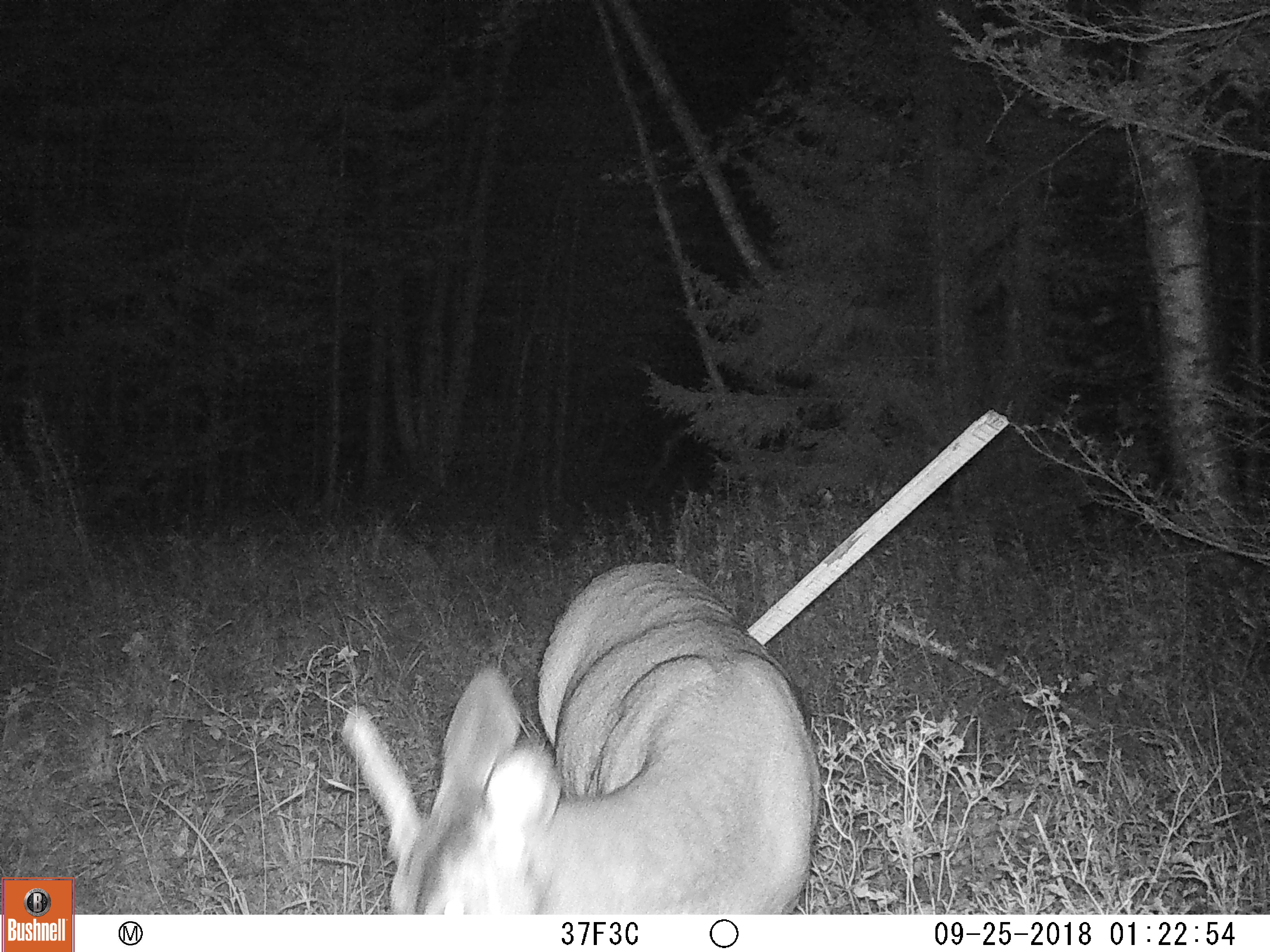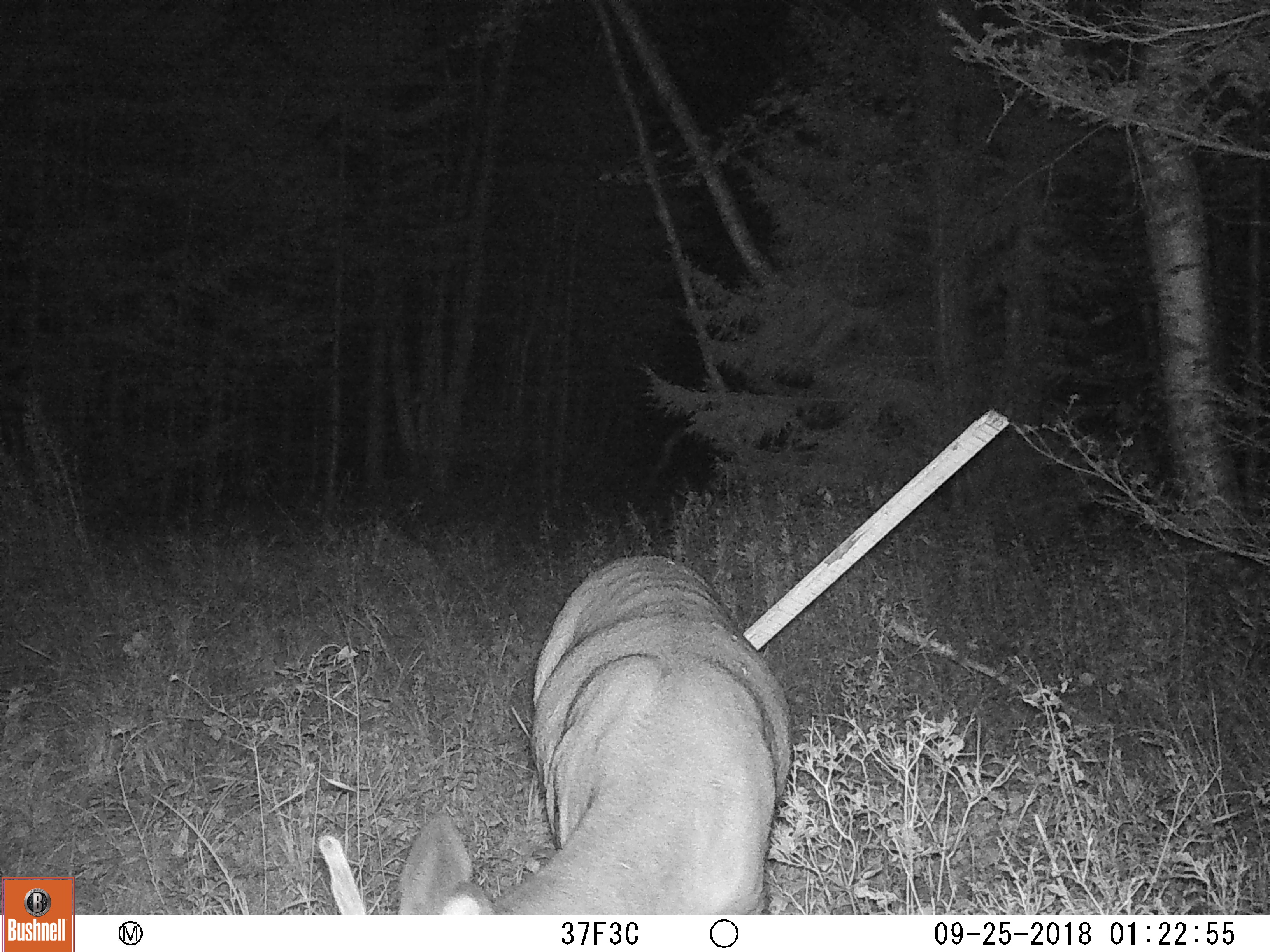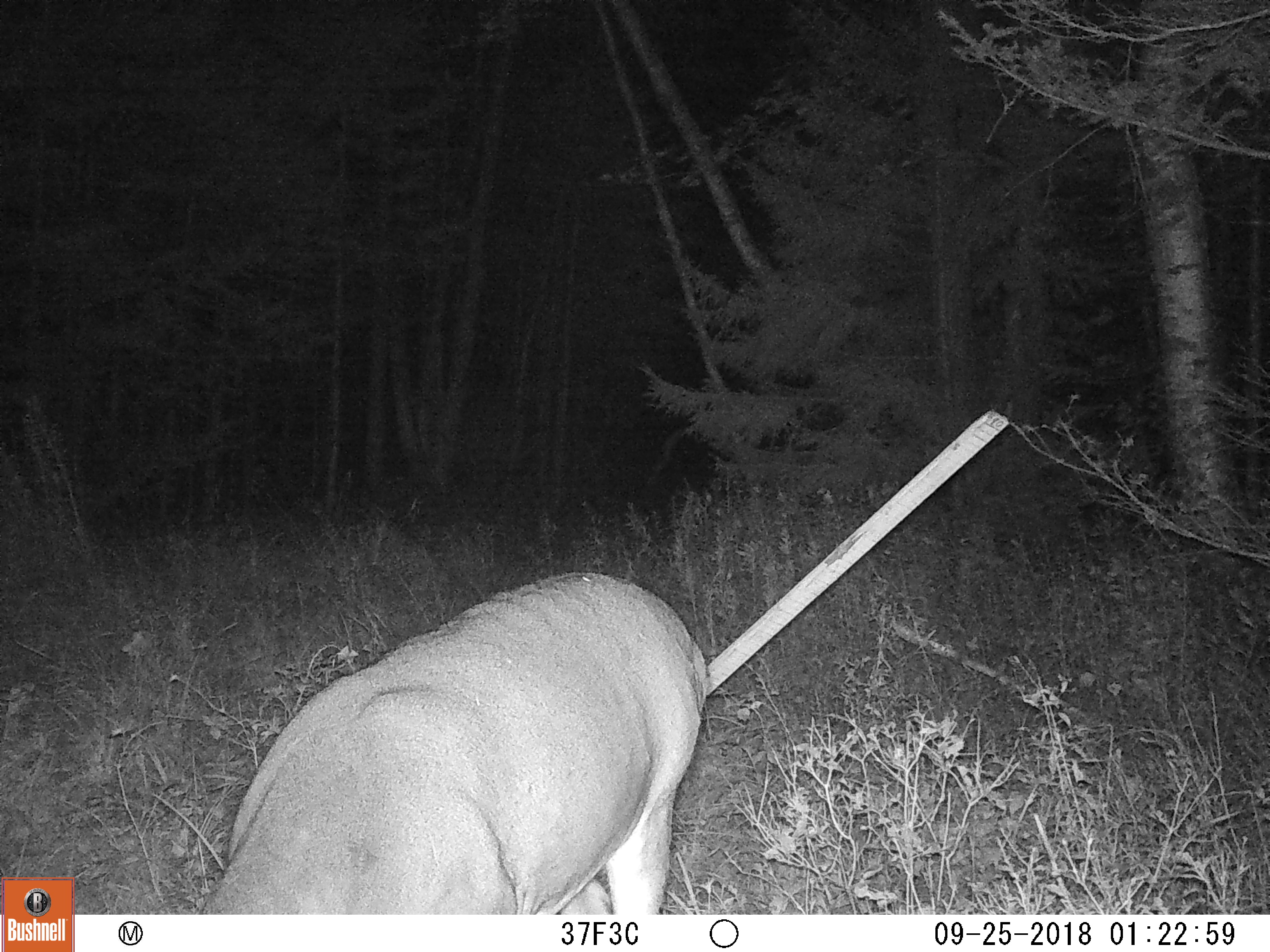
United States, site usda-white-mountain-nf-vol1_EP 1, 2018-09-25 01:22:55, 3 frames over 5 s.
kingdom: Animalia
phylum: Chordata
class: Mammalia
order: Artiodactyla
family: Cervidae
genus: Odocoileus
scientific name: Odocoileus virginianus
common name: white-tailed deer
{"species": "white-tailed deer (Odocoileus virginianus)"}